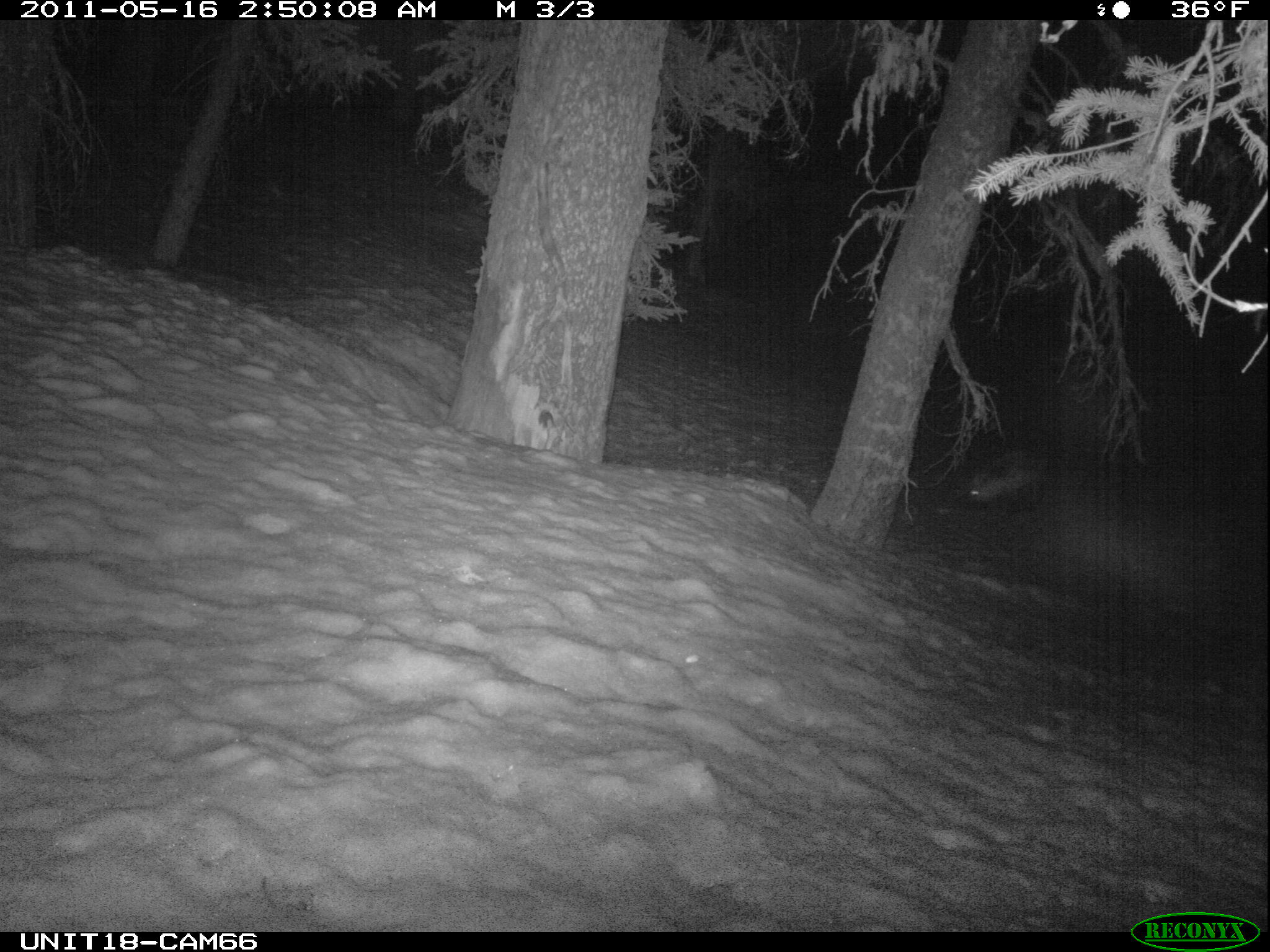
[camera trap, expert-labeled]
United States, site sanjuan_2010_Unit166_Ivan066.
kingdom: Animalia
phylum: Chordata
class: Mammalia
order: Carnivora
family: Canidae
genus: Vulpes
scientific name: Vulpes vulpes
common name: red fox